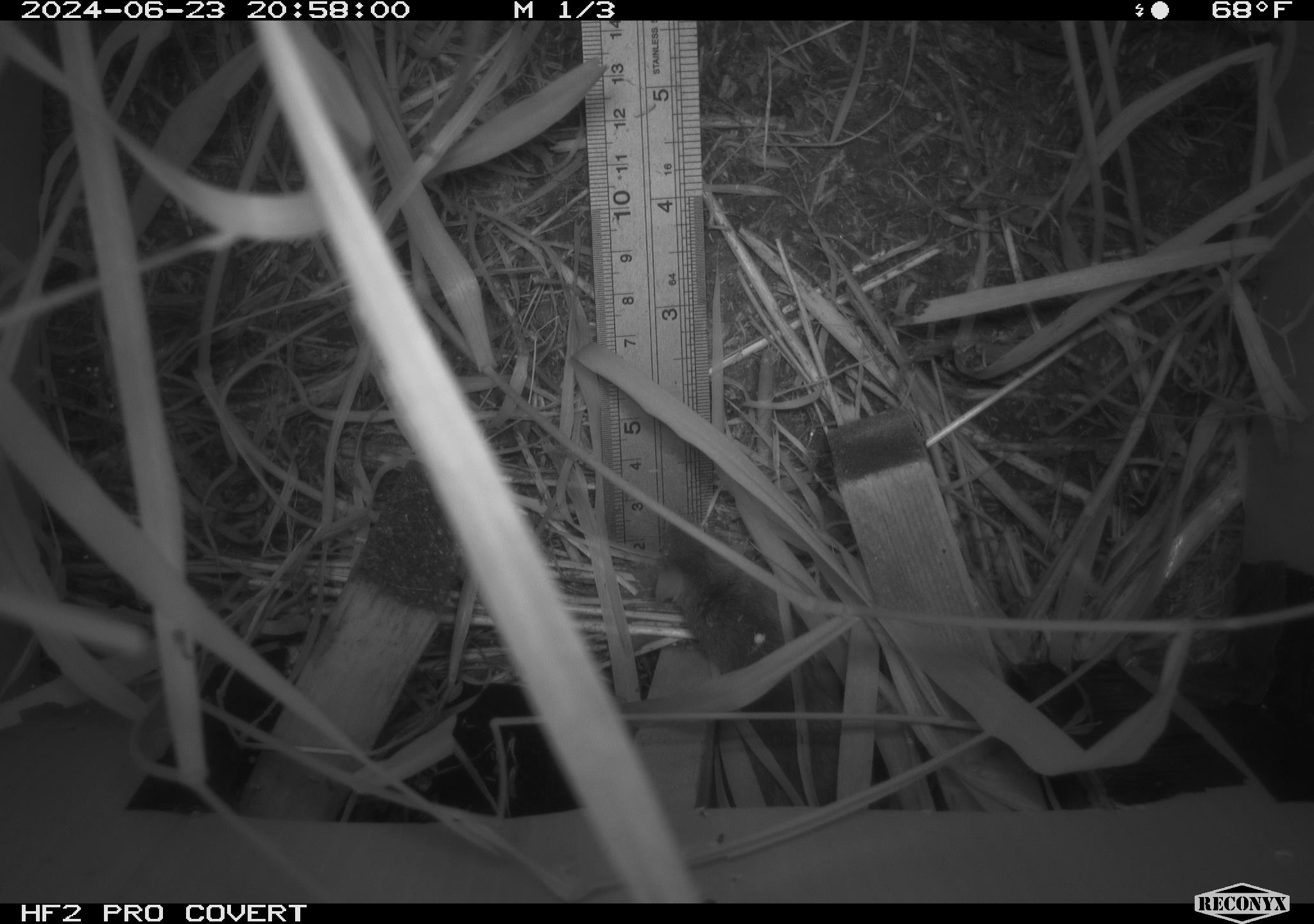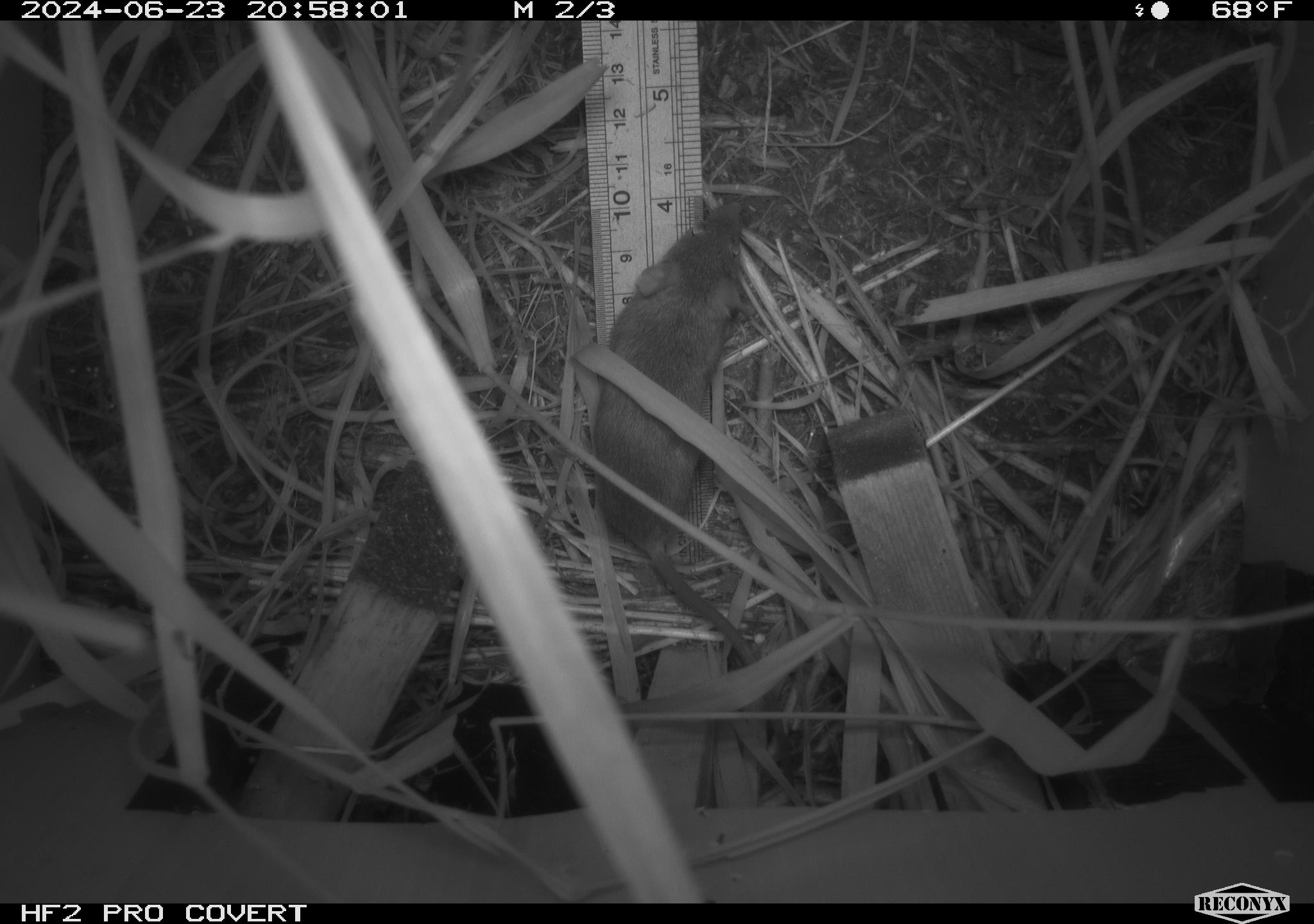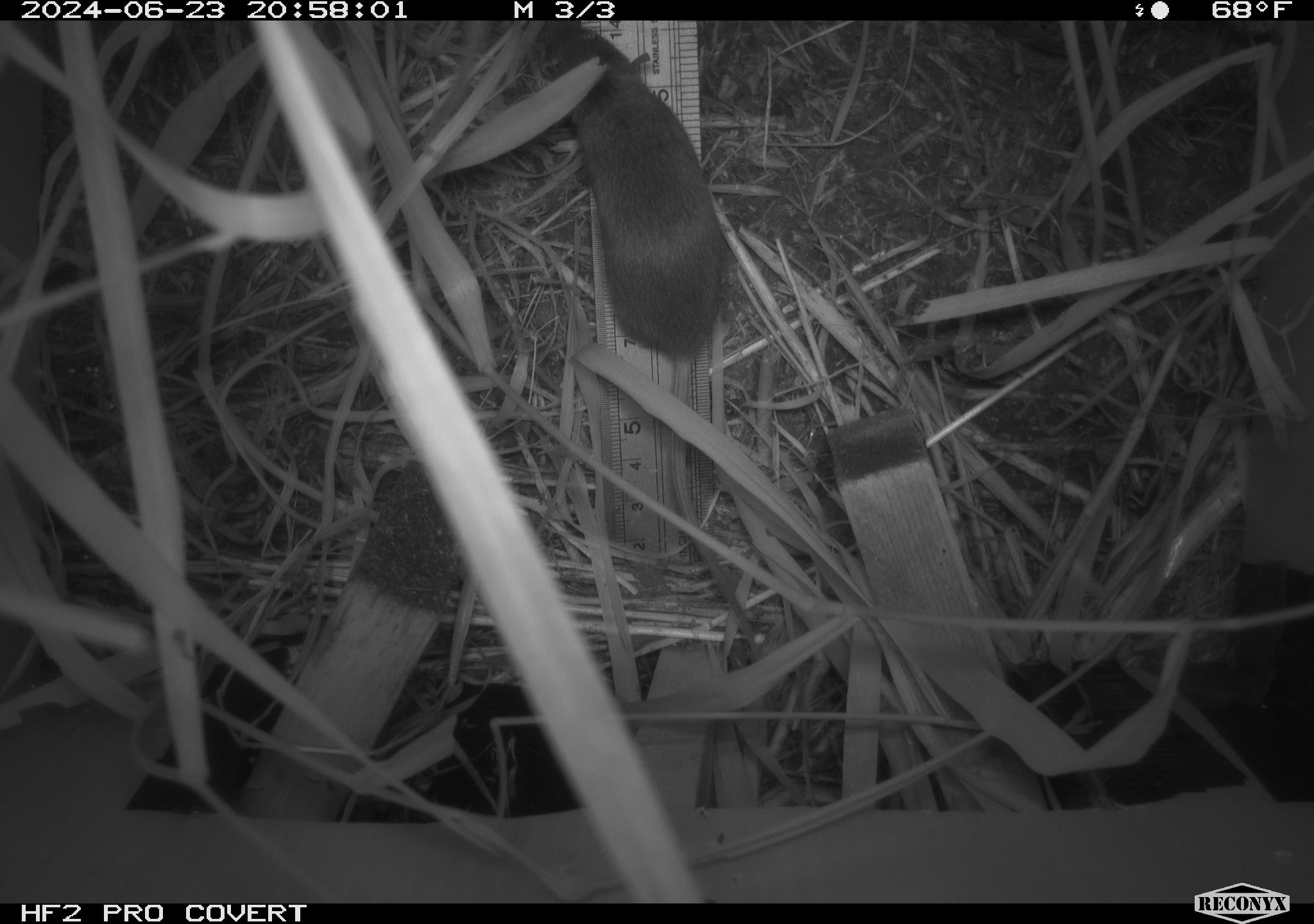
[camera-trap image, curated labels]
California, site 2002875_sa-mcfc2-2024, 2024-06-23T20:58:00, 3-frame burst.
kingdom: Animalia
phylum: Chordata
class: Mammalia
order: Rodentia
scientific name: Rodentia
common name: rodent